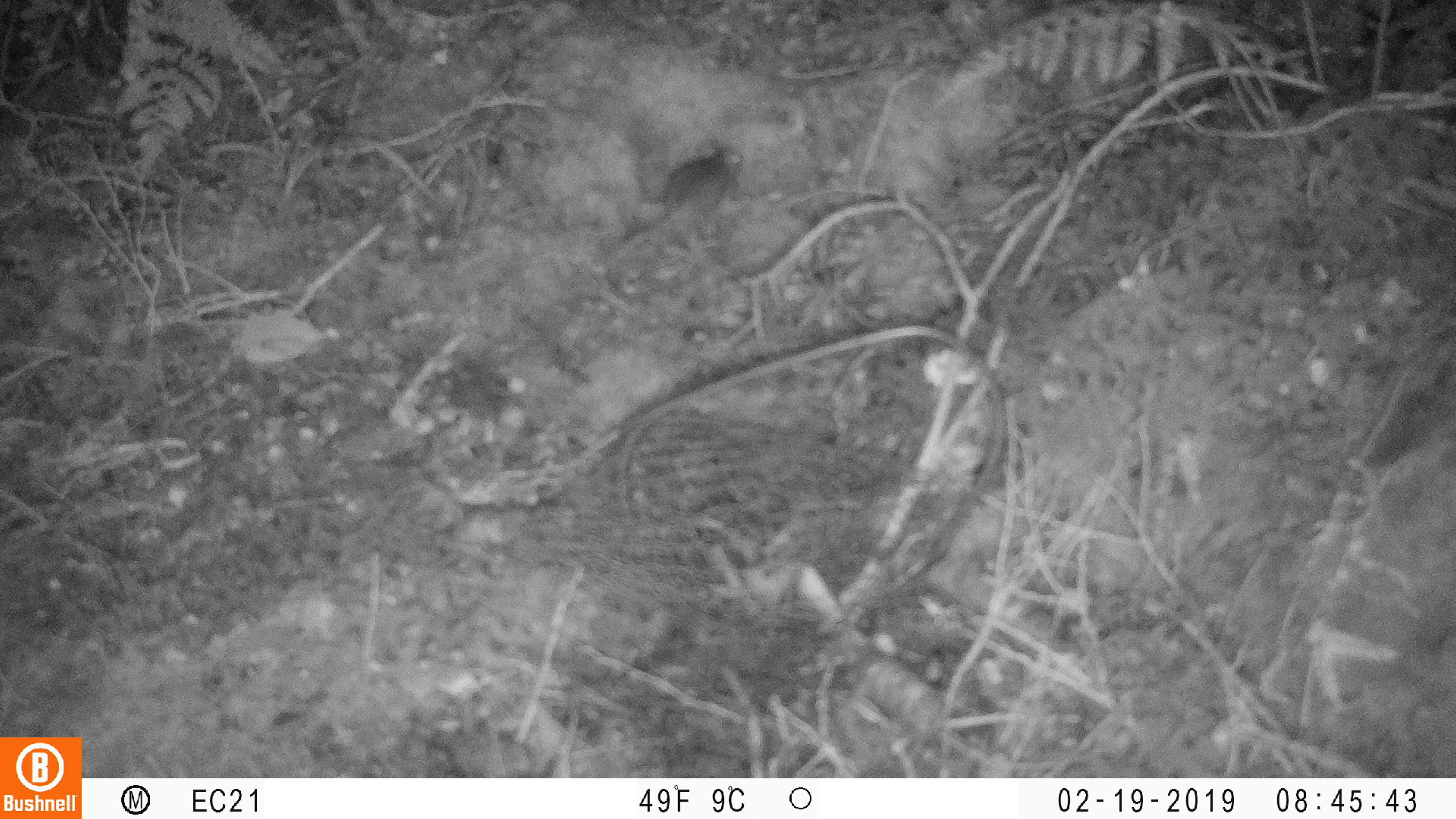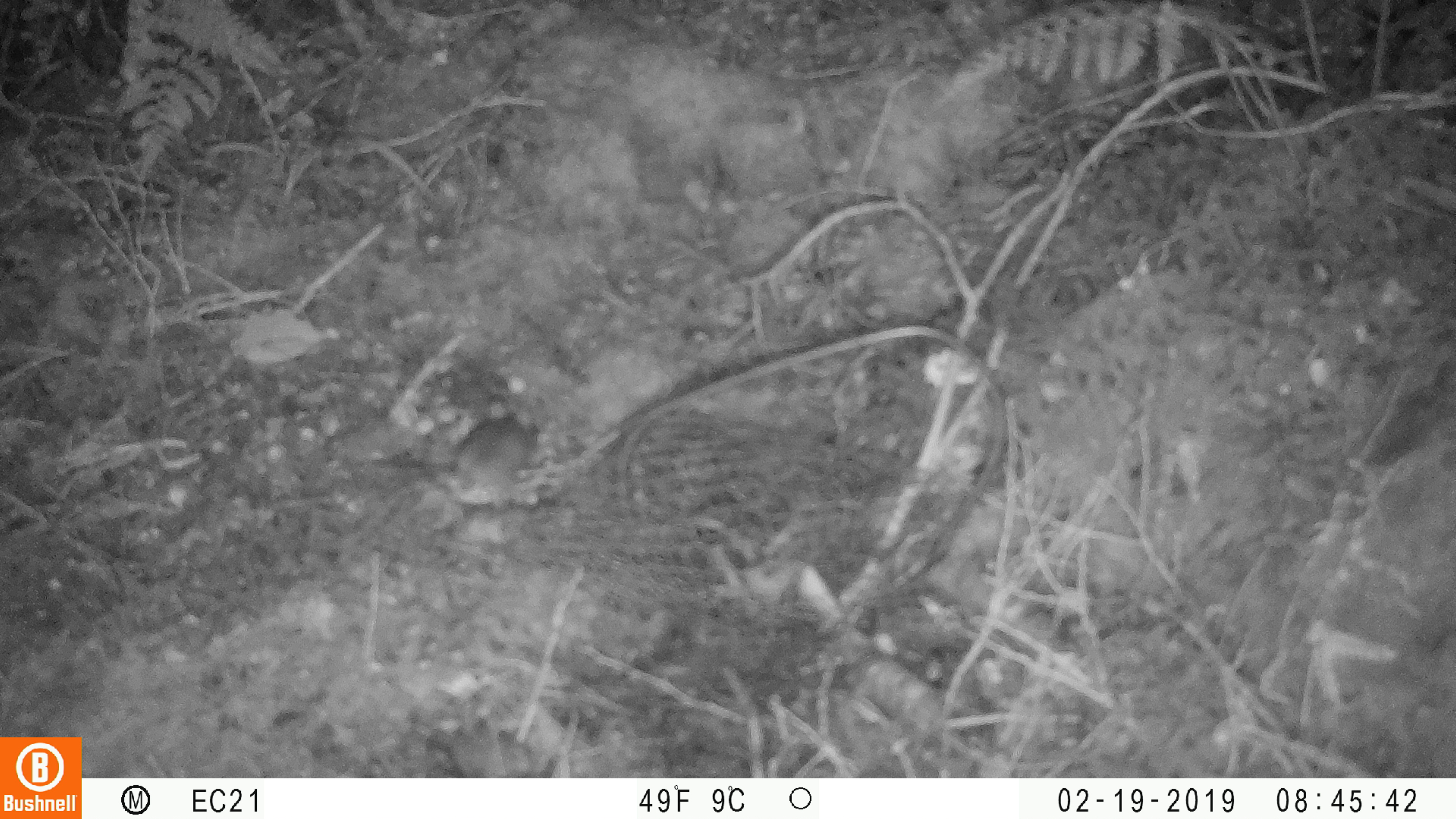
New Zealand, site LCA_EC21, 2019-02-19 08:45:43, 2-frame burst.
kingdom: Animalia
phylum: Chordata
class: Mammalia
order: Rodentia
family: Muridae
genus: Mus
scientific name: Mus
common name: mouse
Mouse (Mus).